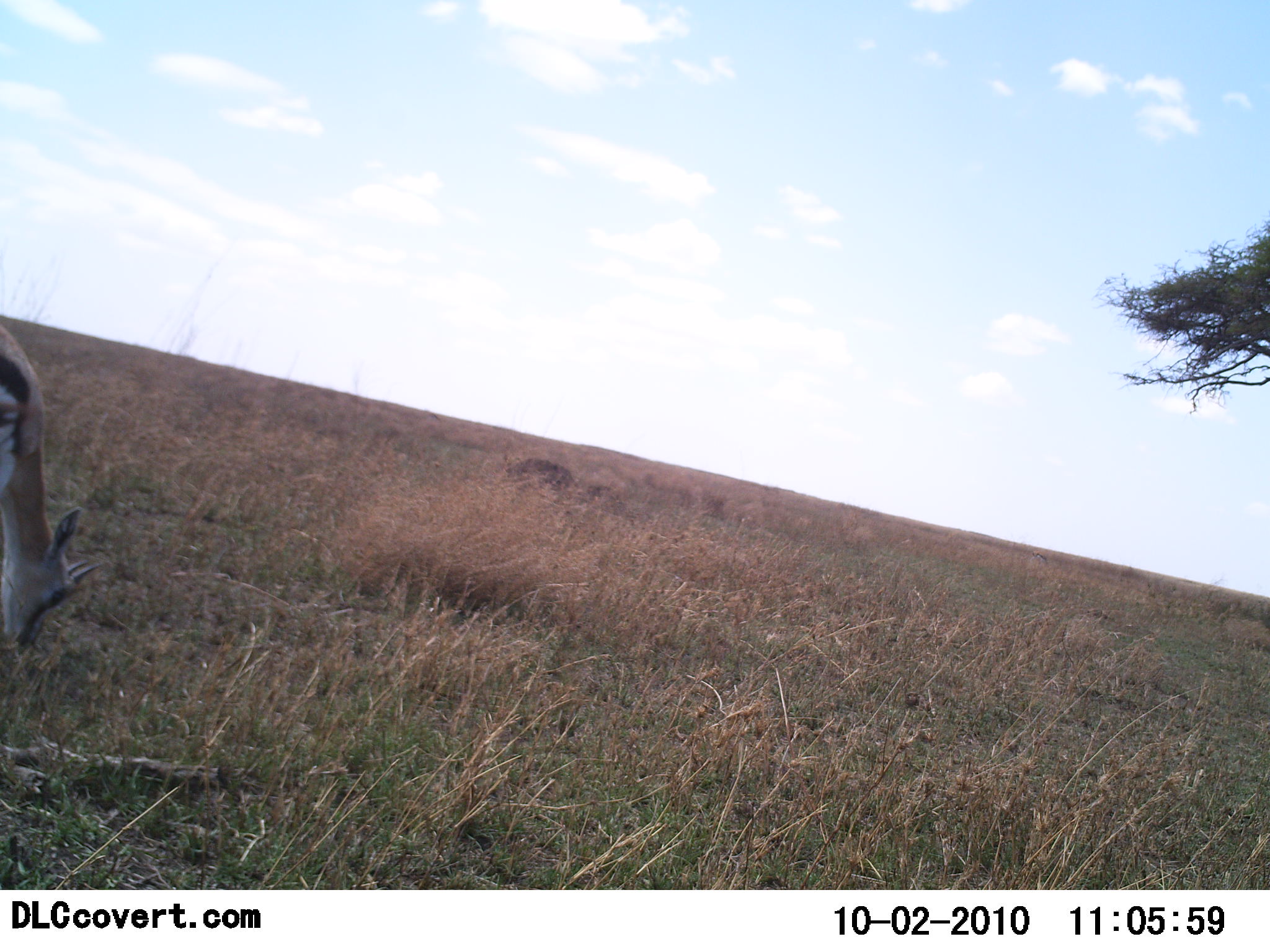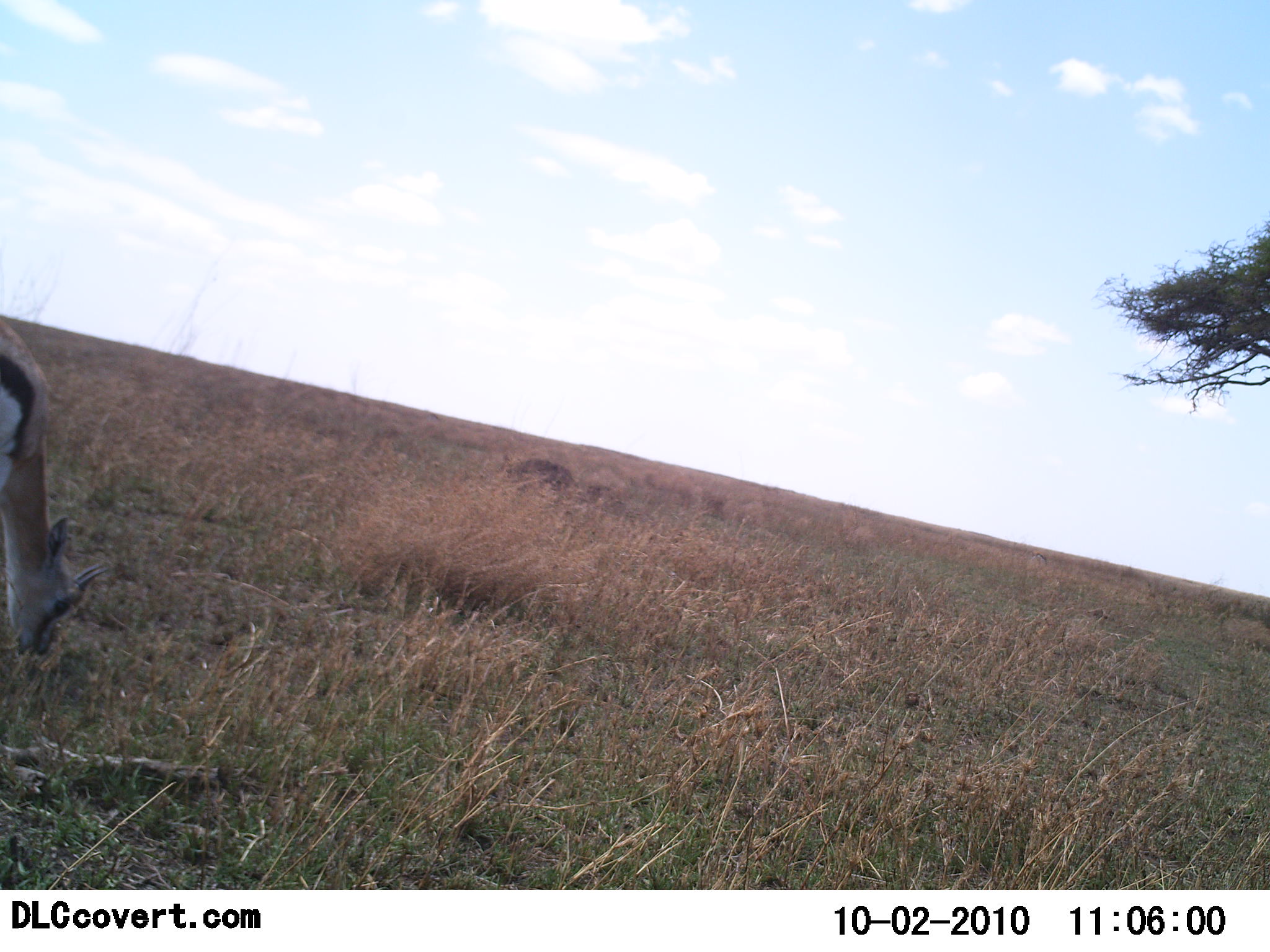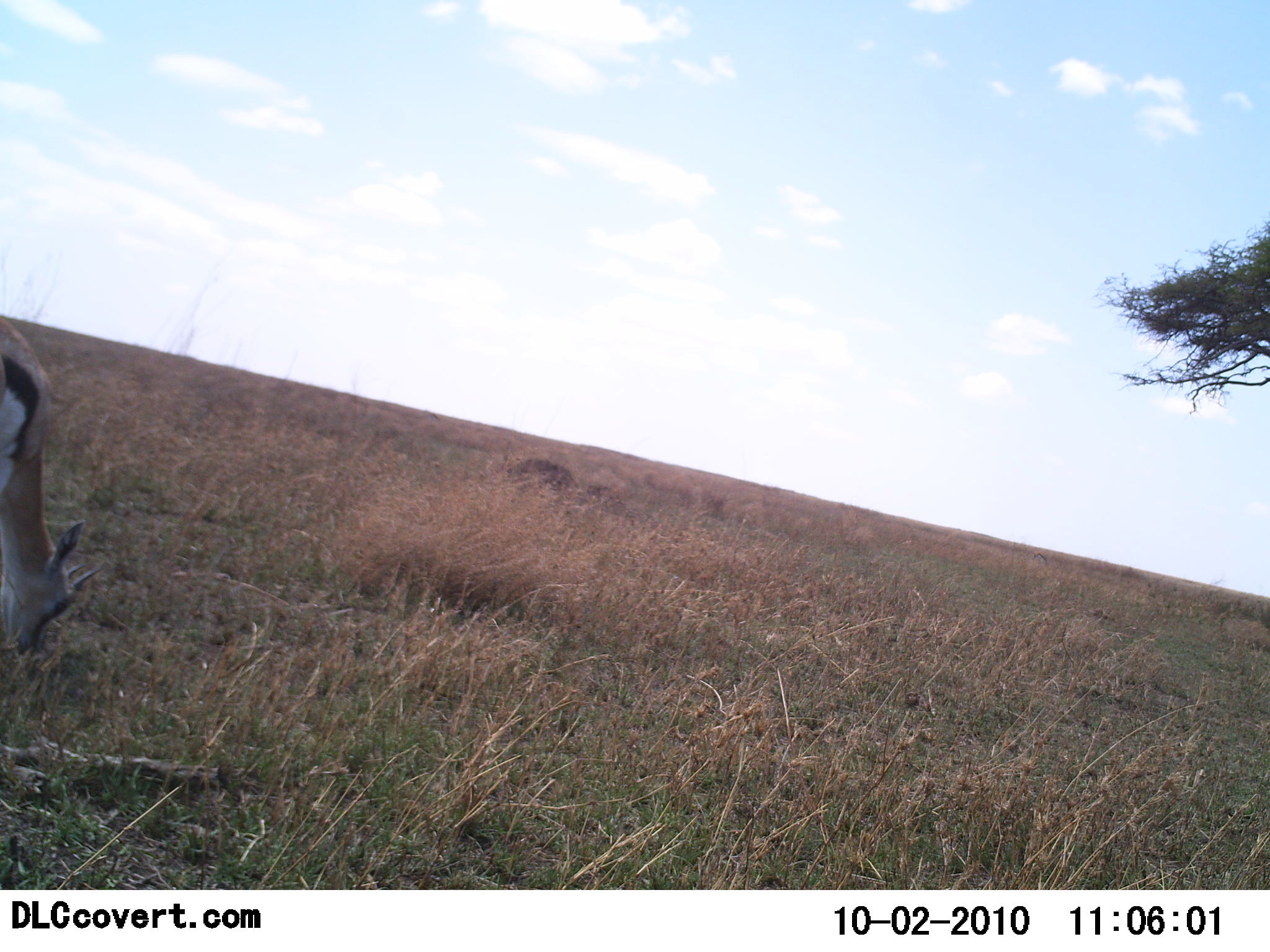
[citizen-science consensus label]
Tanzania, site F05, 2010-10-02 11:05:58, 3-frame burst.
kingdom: Animalia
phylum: Chordata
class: Mammalia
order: Artiodactyla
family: Bovidae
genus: Eudorcas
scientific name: Eudorcas thomsonii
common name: thomson's gazelle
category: gazellethomsons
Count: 1.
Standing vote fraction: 15%.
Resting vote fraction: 0%.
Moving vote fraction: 0%.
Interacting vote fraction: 0%.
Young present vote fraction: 0%.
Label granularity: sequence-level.